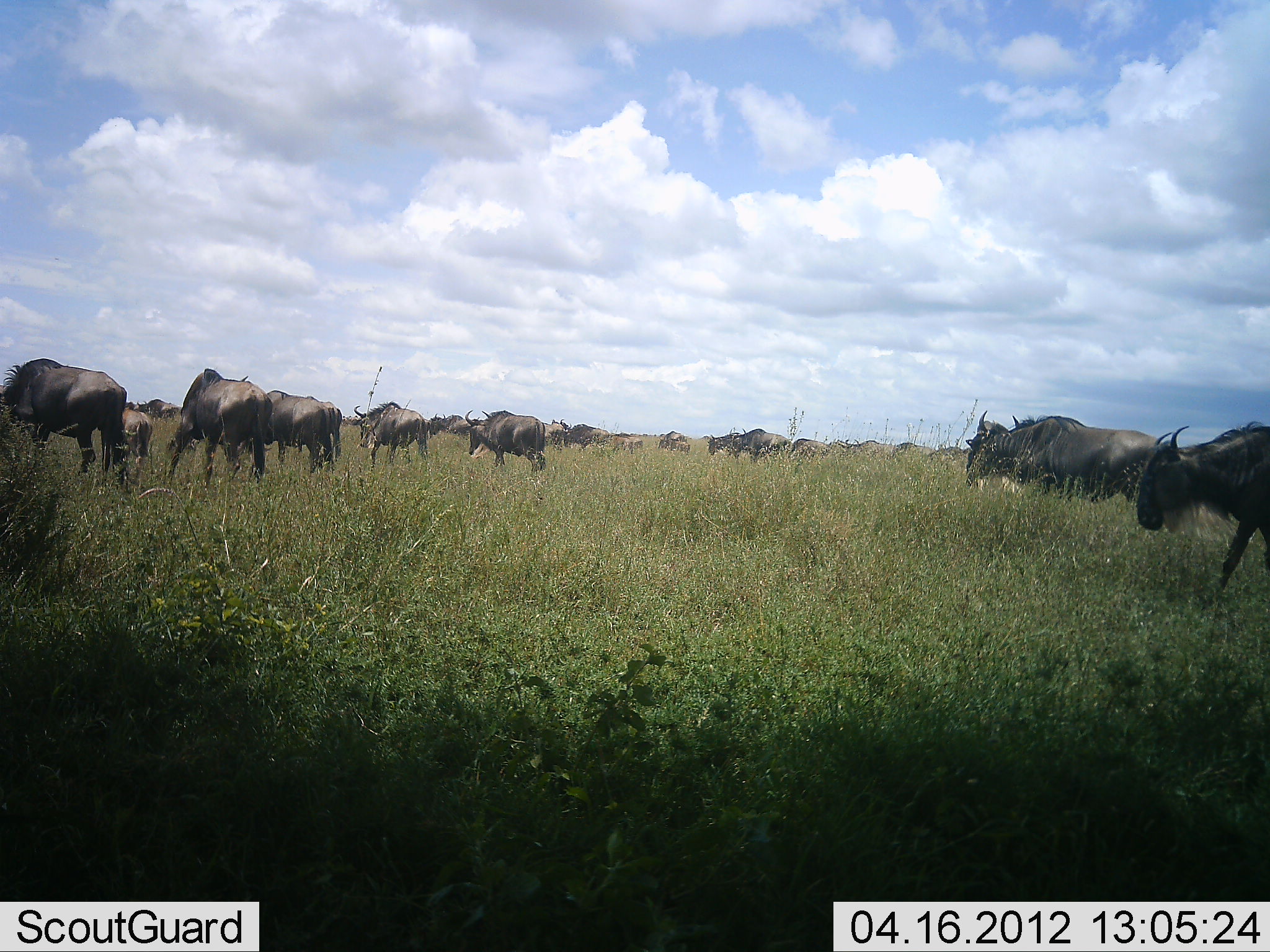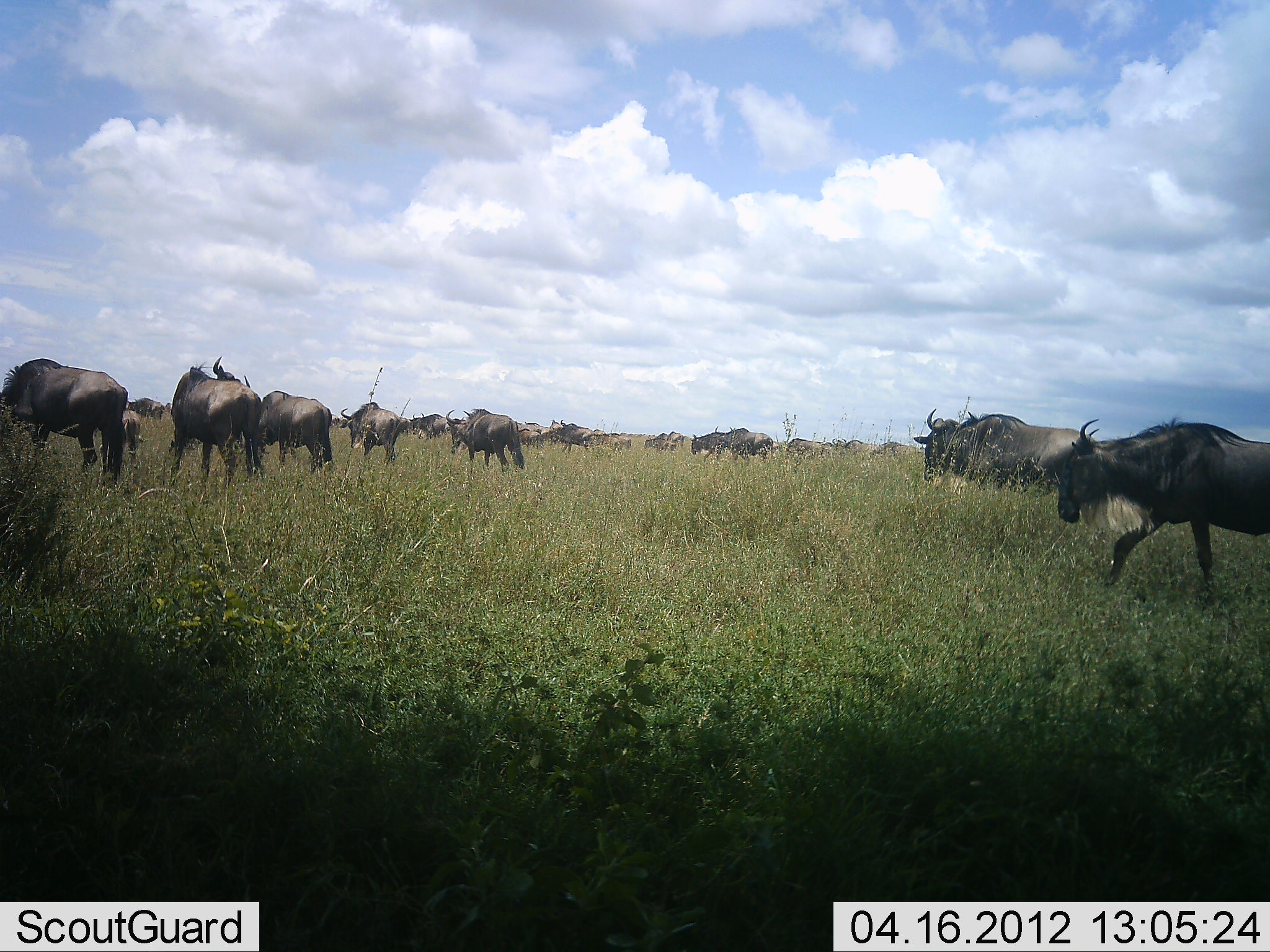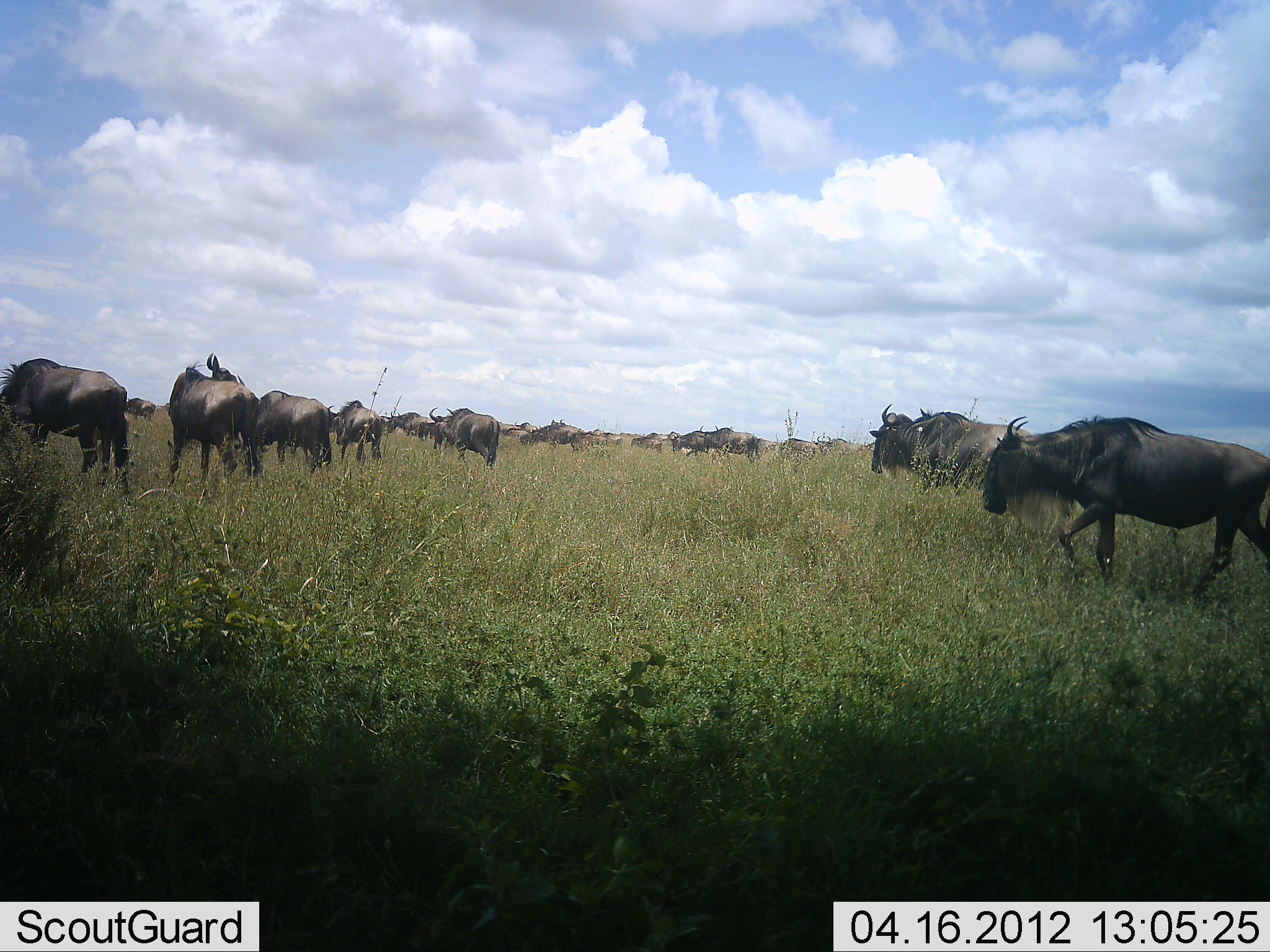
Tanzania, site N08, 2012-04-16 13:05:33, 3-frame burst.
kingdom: Animalia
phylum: Chordata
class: Mammalia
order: Artiodactyla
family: Bovidae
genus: Connochaetes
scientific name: Connochaetes taurinus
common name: blue wildebeest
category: wildebeest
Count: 11-50.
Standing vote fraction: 25%.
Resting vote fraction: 0%.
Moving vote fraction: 92%.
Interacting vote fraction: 0%.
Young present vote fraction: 25%.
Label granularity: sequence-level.